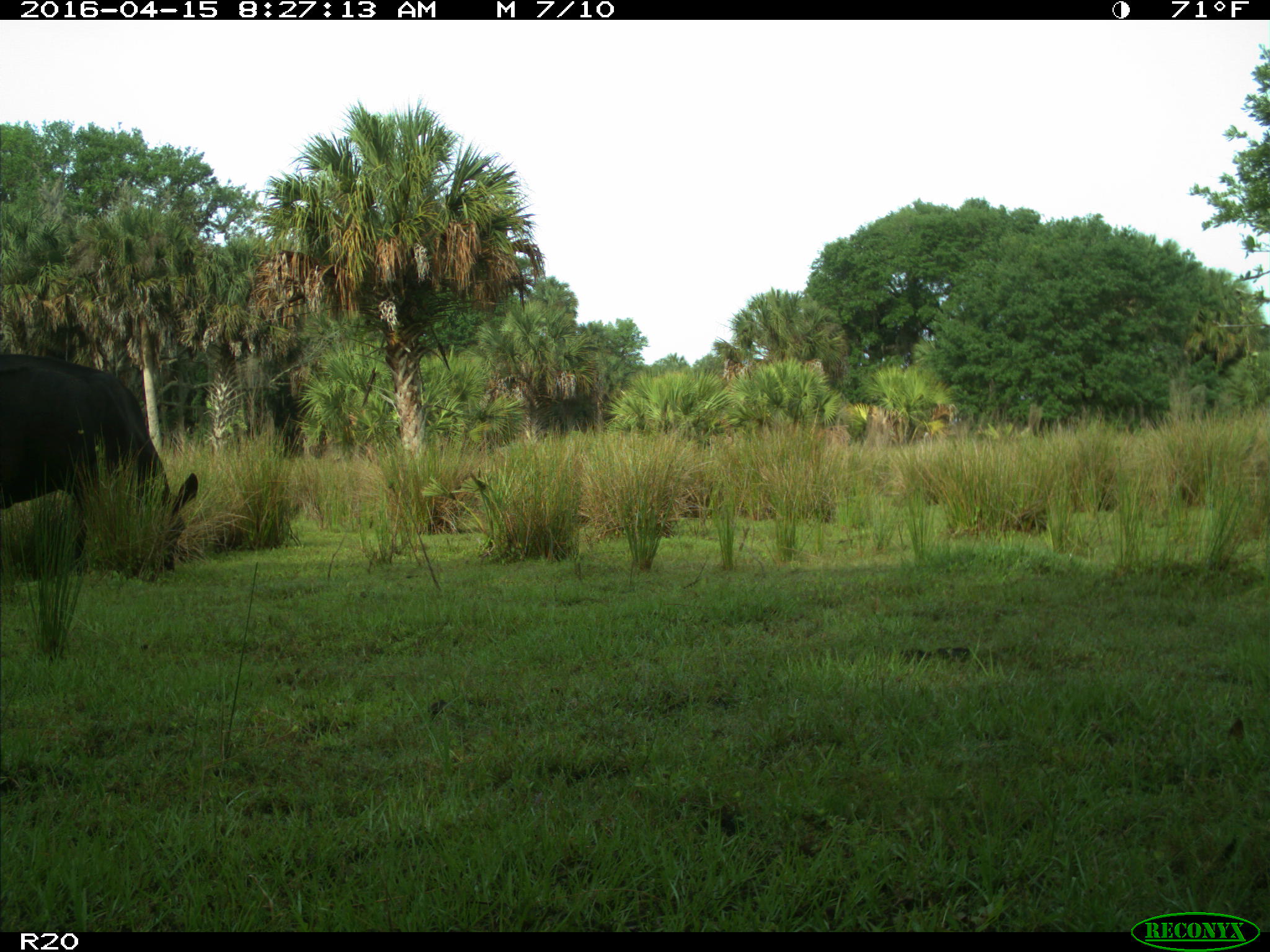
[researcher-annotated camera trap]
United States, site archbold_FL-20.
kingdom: Animalia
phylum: Chordata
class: Mammalia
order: Artiodactyla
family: Bovidae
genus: Bos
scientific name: Bos taurus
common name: domestic cow